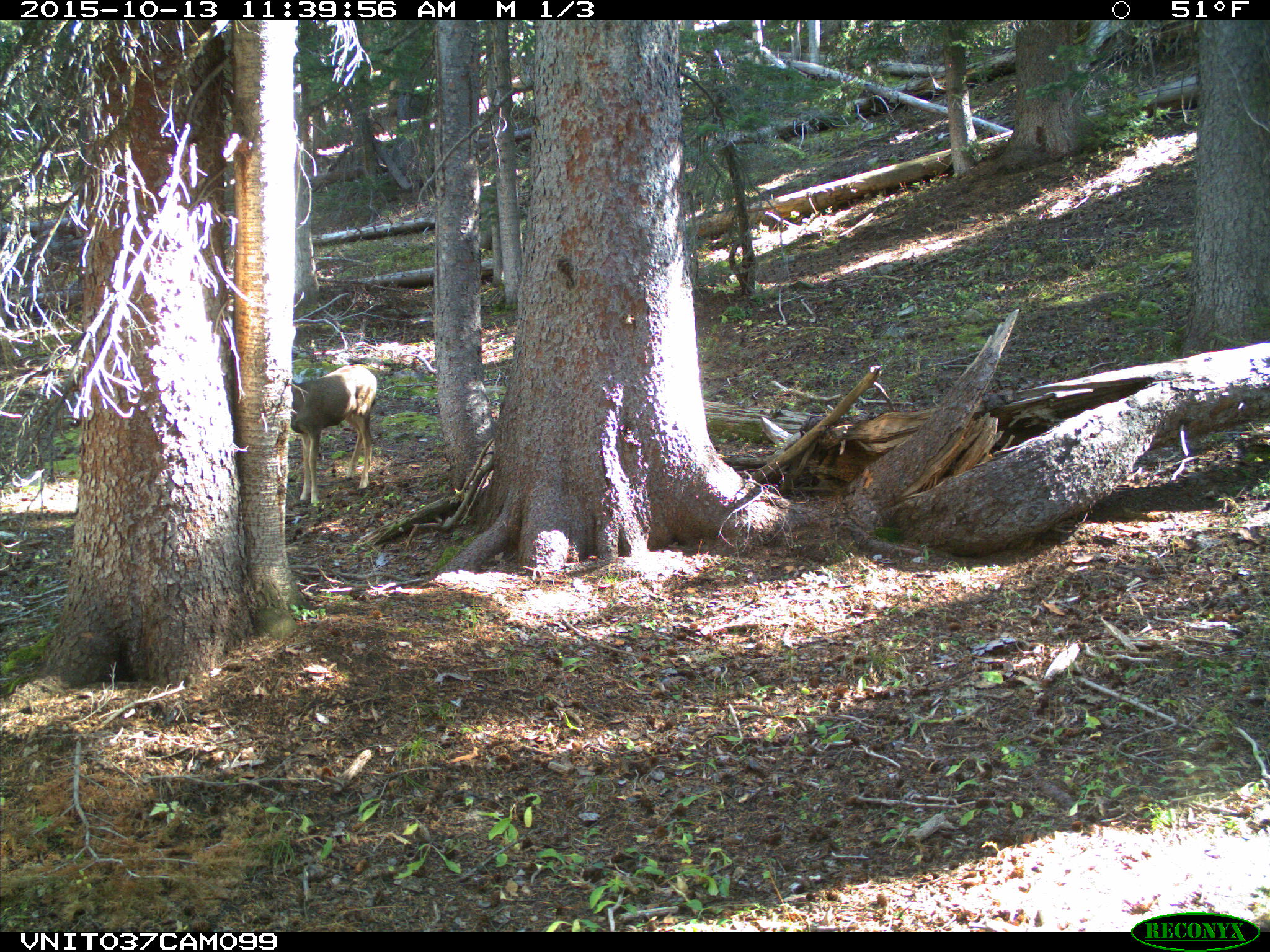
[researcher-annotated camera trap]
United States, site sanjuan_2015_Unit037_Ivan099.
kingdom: Animalia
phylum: Chordata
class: Mammalia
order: Artiodactyla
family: Cervidae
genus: Odocoileus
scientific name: Odocoileus hemionus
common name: mule deer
Odocoileus hemionus (mule deer).